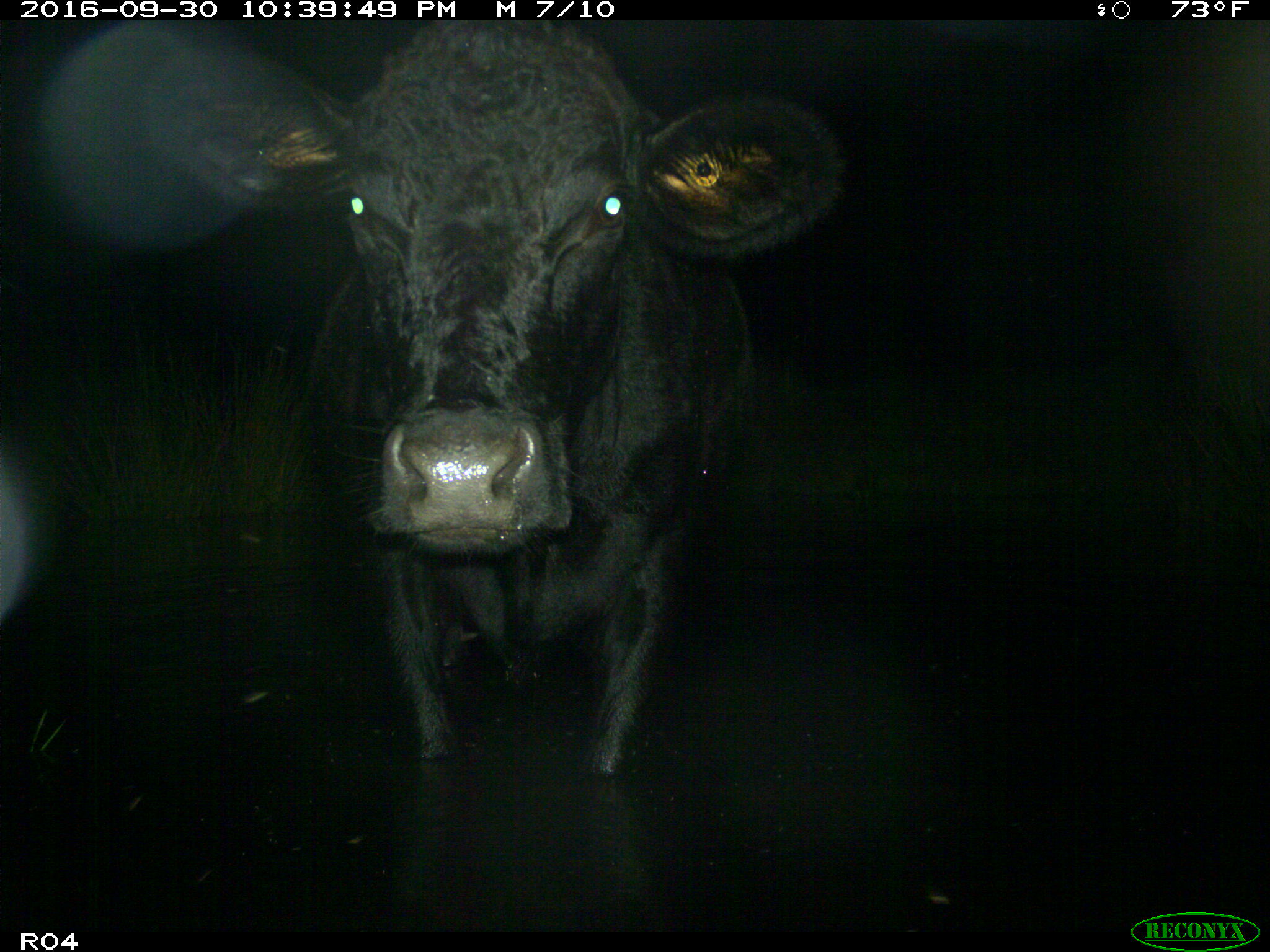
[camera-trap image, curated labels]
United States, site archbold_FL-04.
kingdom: Animalia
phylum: Chordata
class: Mammalia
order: Artiodactyla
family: Bovidae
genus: Bos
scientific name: Bos taurus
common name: domestic cow